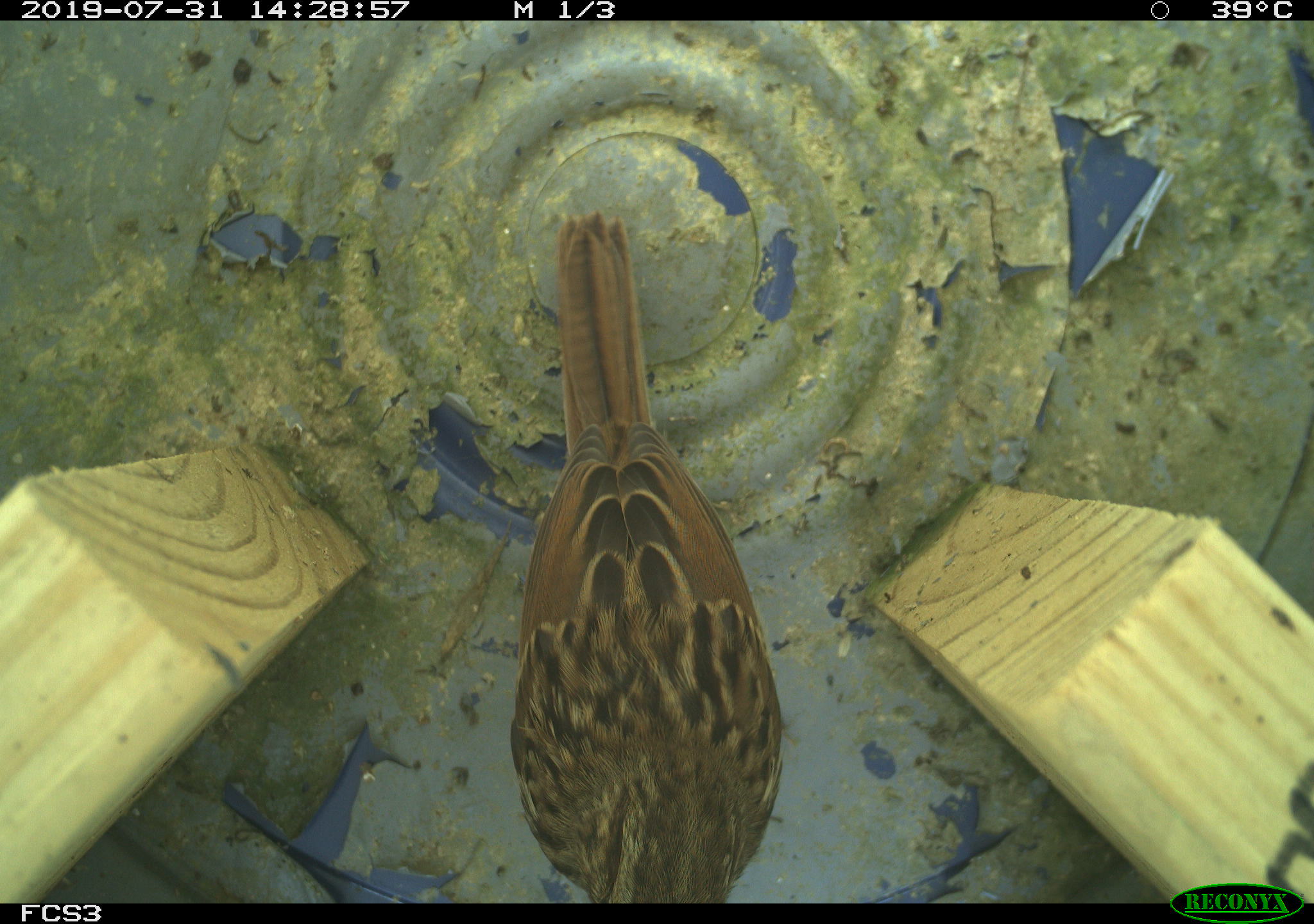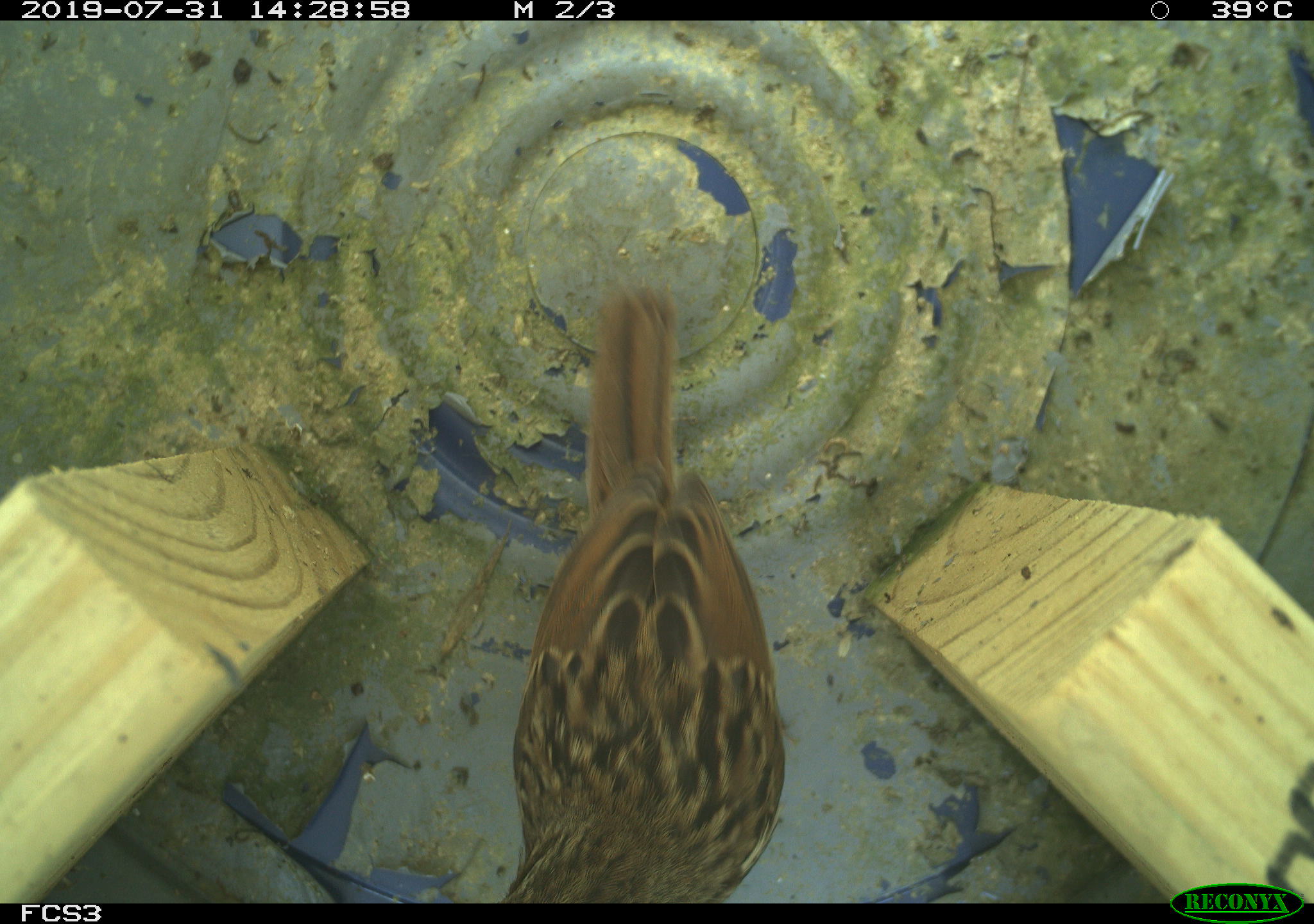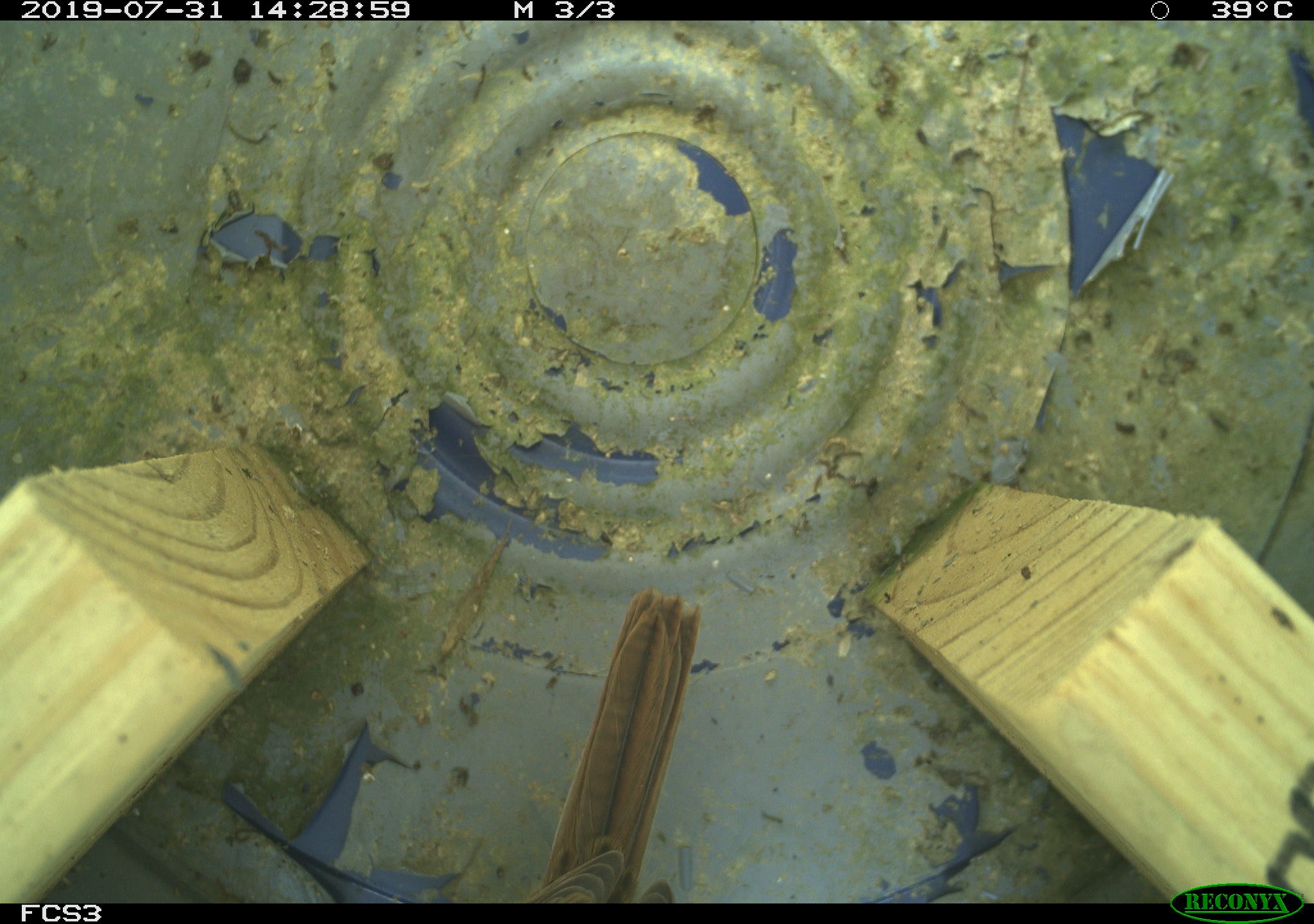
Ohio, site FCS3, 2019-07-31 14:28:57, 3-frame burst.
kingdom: Animalia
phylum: Chordata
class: Aves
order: Passeriformes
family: Passerellidae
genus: Melospiza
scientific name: Melospiza melodia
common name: song sparrow